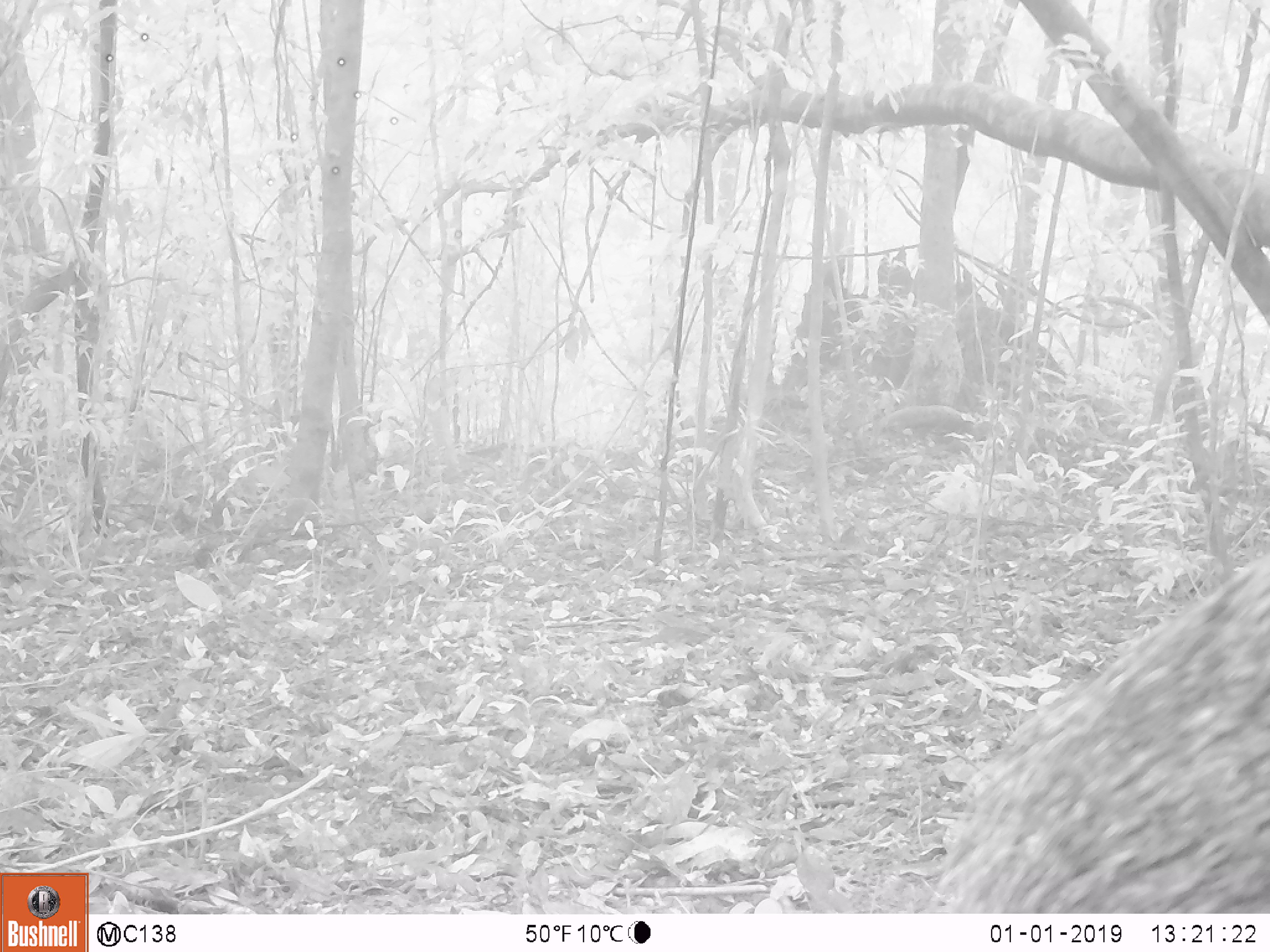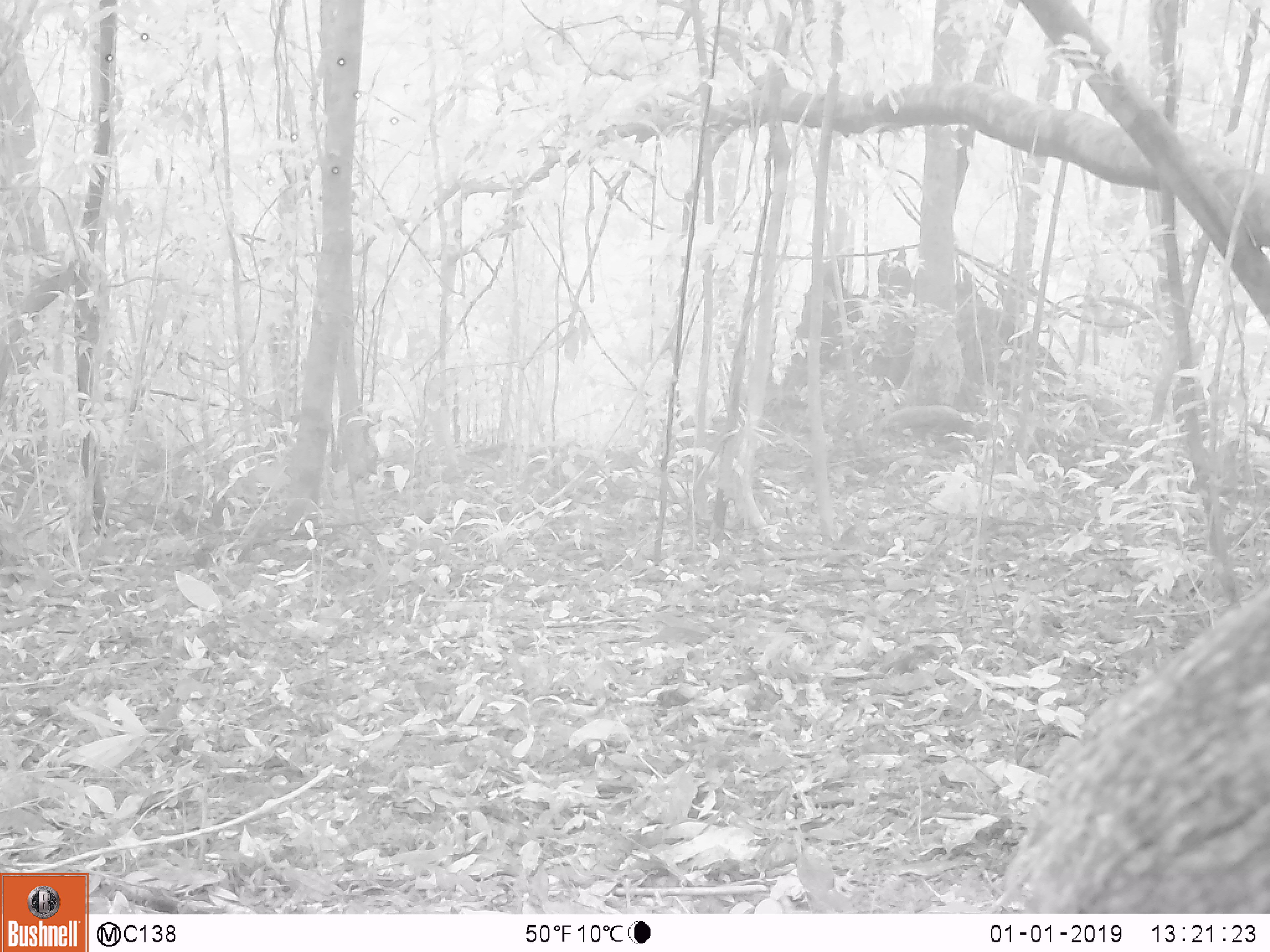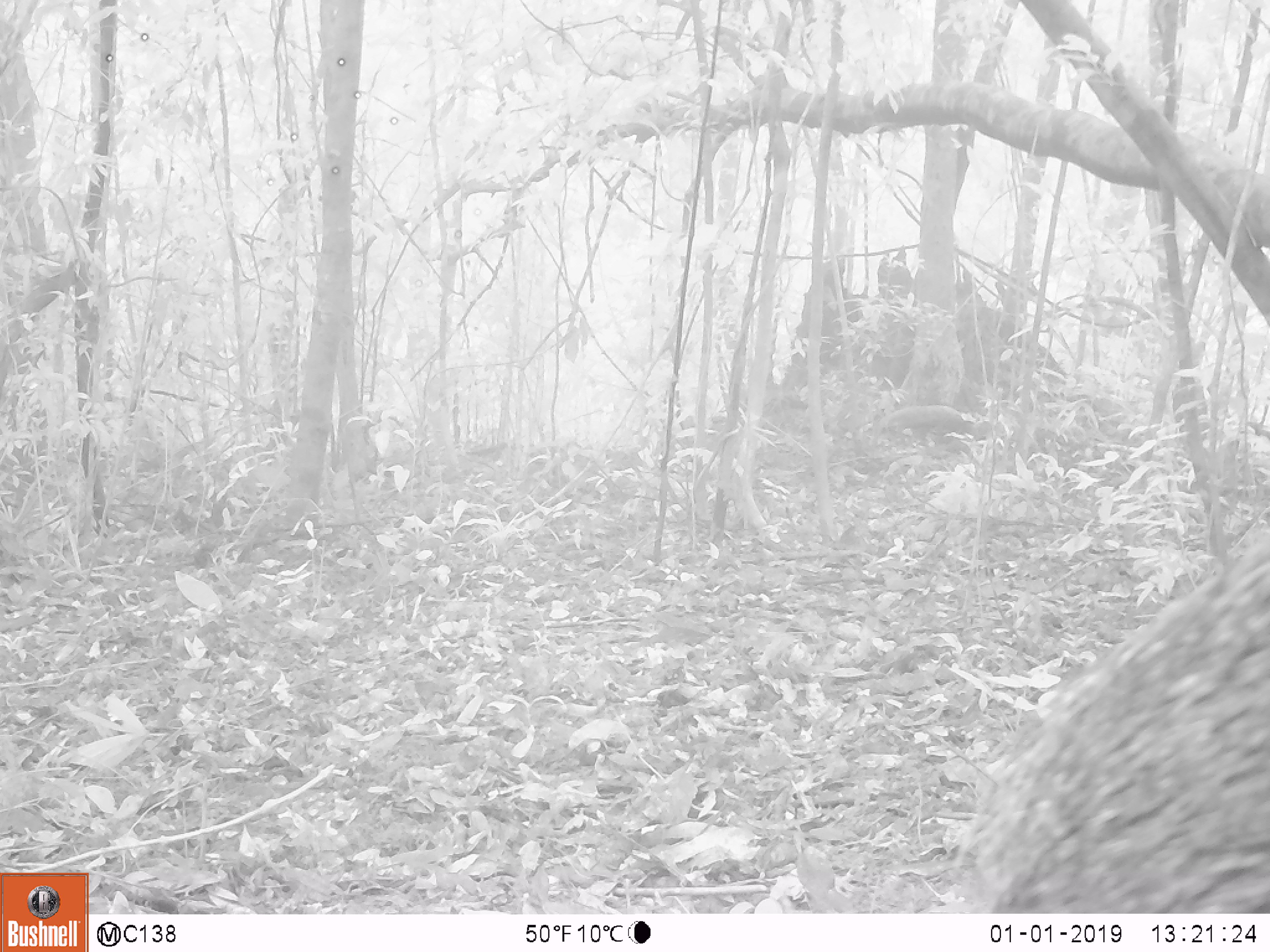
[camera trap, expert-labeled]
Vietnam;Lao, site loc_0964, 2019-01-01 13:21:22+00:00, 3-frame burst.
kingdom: Animalia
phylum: Chordata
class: Mammalia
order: Artiodactyla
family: Suidae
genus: Sus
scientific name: Sus scrofa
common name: eurasian wild pig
Eurasian wild pig (Sus scrofa). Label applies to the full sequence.